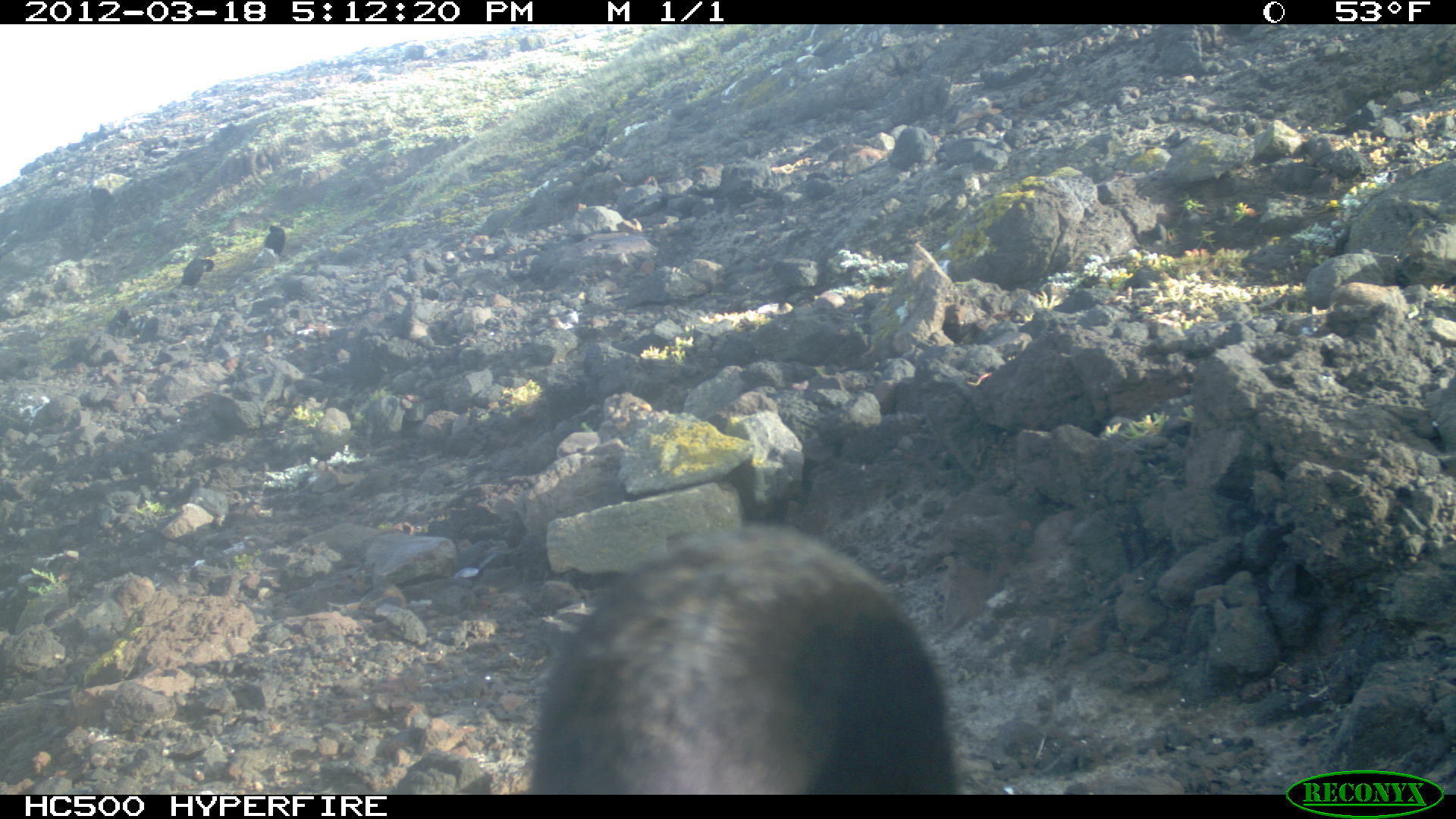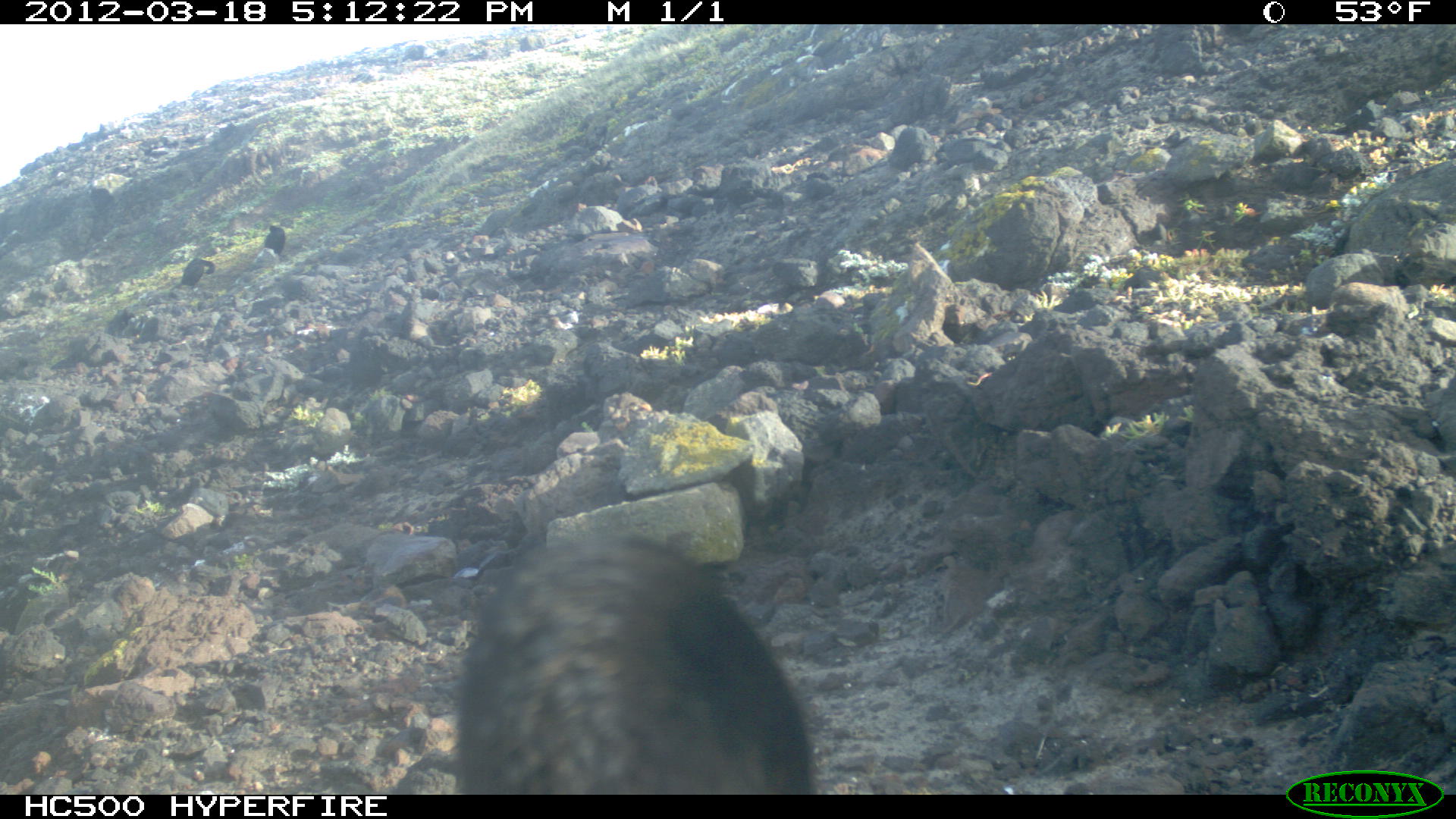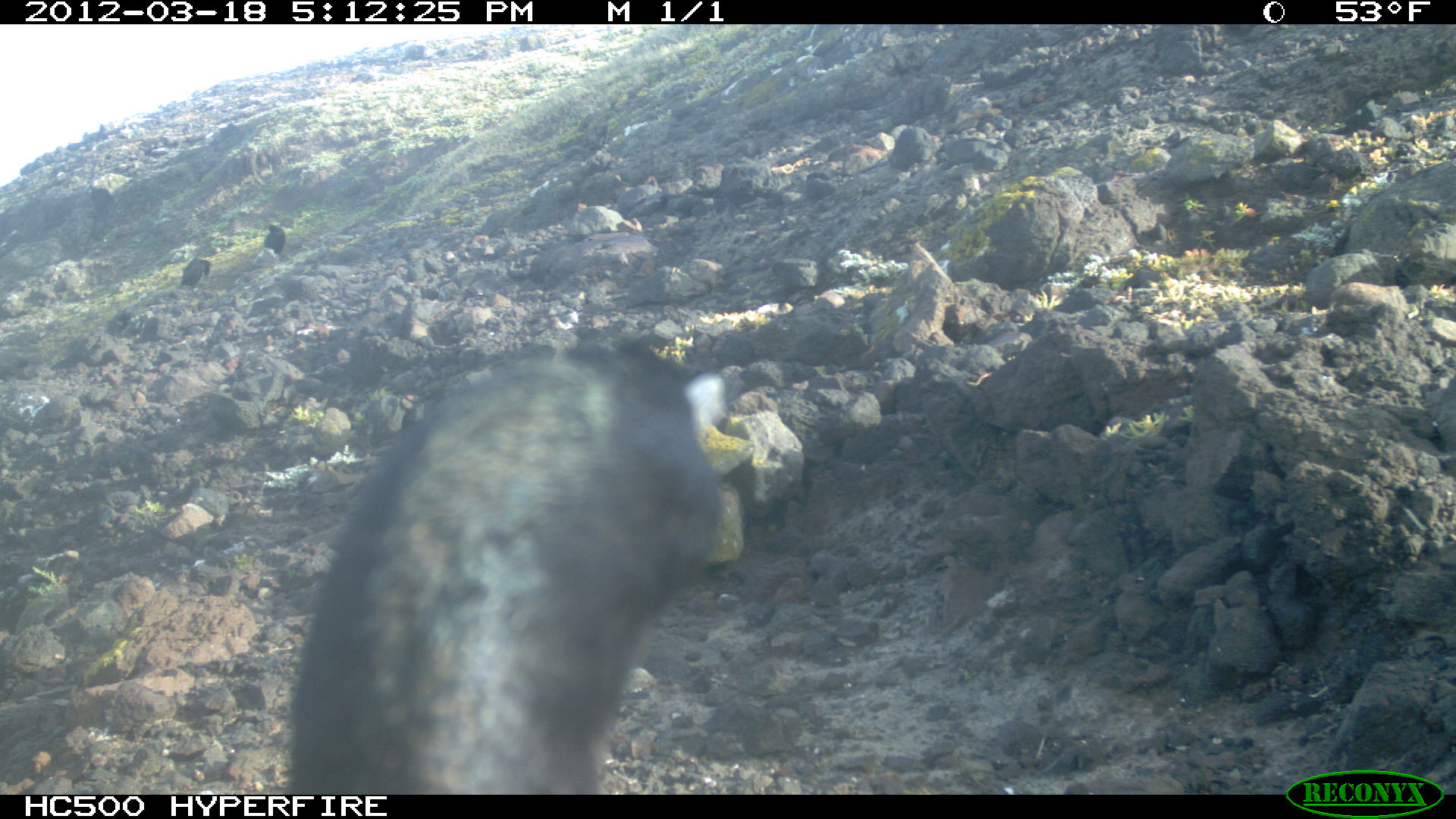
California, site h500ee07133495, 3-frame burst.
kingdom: Animalia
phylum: Chordata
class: Aves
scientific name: Aves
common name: bird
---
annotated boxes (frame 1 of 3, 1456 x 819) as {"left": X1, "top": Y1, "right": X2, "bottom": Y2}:
bird: {"left": 528, "top": 521, "right": 956, "bottom": 790}; {"left": 249, "top": 224, "right": 285, "bottom": 265}; {"left": 170, "top": 259, "right": 214, "bottom": 290}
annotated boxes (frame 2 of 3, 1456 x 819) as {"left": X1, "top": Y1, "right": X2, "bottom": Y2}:
bird: {"left": 457, "top": 534, "right": 817, "bottom": 792}; {"left": 172, "top": 257, "right": 215, "bottom": 289}; {"left": 256, "top": 224, "right": 286, "bottom": 262}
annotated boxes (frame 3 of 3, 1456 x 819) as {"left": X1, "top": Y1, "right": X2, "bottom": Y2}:
bird: {"left": 287, "top": 343, "right": 719, "bottom": 795}; {"left": 180, "top": 257, "right": 209, "bottom": 287}; {"left": 264, "top": 224, "right": 285, "bottom": 255}